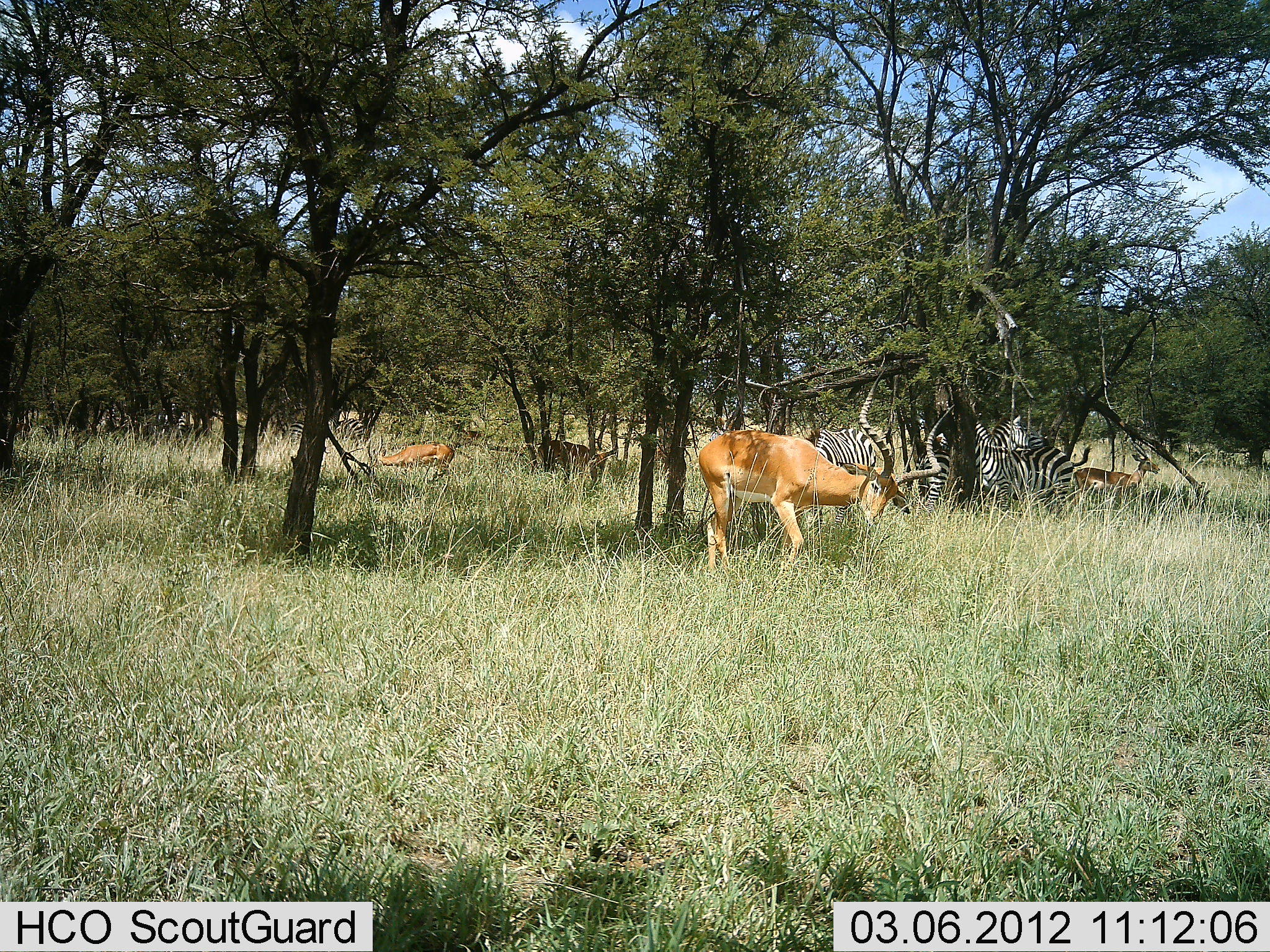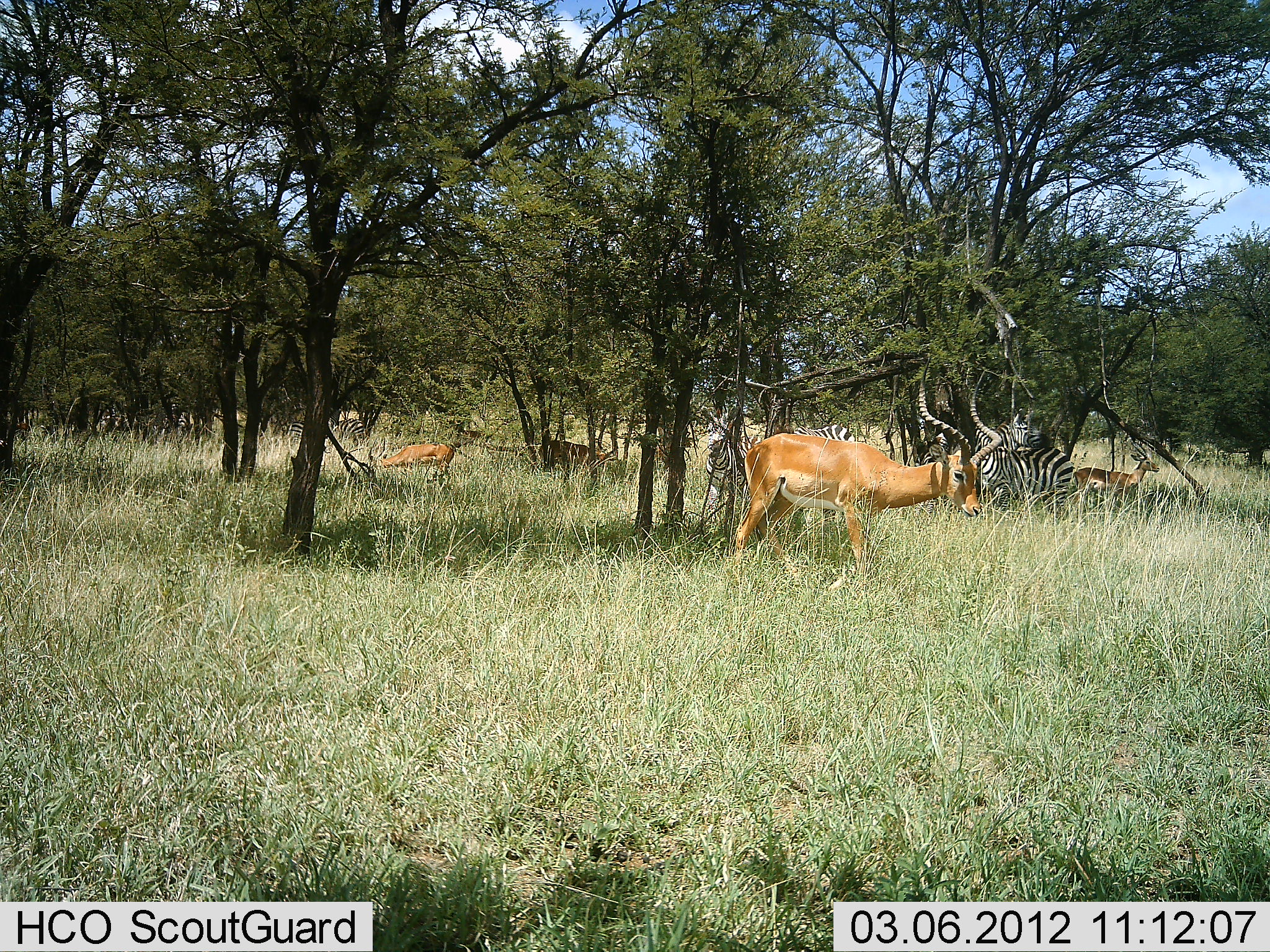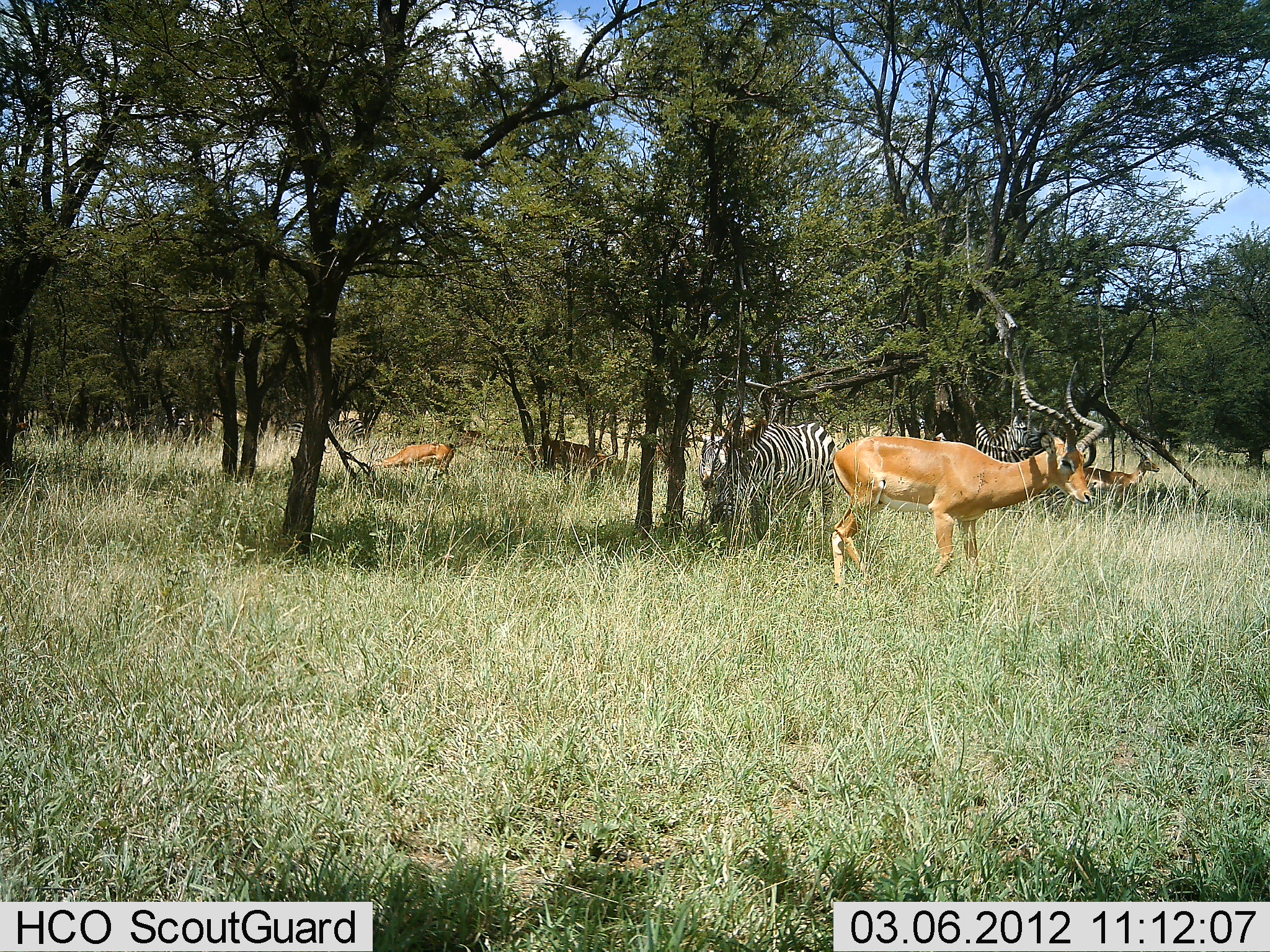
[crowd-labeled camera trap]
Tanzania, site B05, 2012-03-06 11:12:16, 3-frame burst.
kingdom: Animalia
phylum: Chordata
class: Mammalia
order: Artiodactyla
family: Bovidae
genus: Aepyceros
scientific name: Aepyceros melampus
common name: impala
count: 4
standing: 62%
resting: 8%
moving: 62%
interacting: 0%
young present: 4%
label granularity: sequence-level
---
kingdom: Animalia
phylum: Chordata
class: Mammalia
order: Perissodactyla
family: Equidae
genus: Equus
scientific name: Equus quagga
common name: plains zebra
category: zebra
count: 3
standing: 79%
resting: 12%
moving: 29%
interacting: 0%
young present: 4%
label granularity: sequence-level